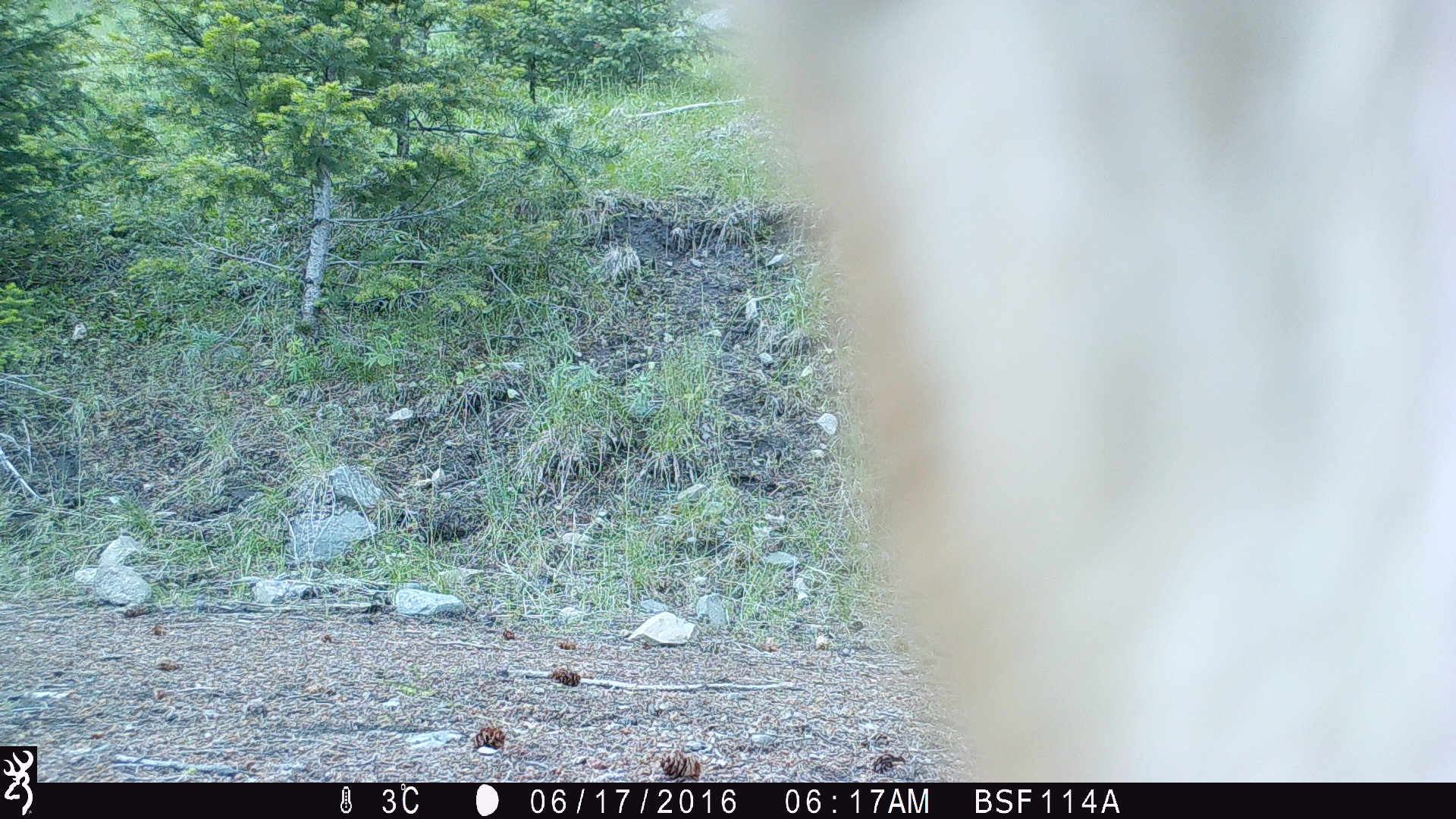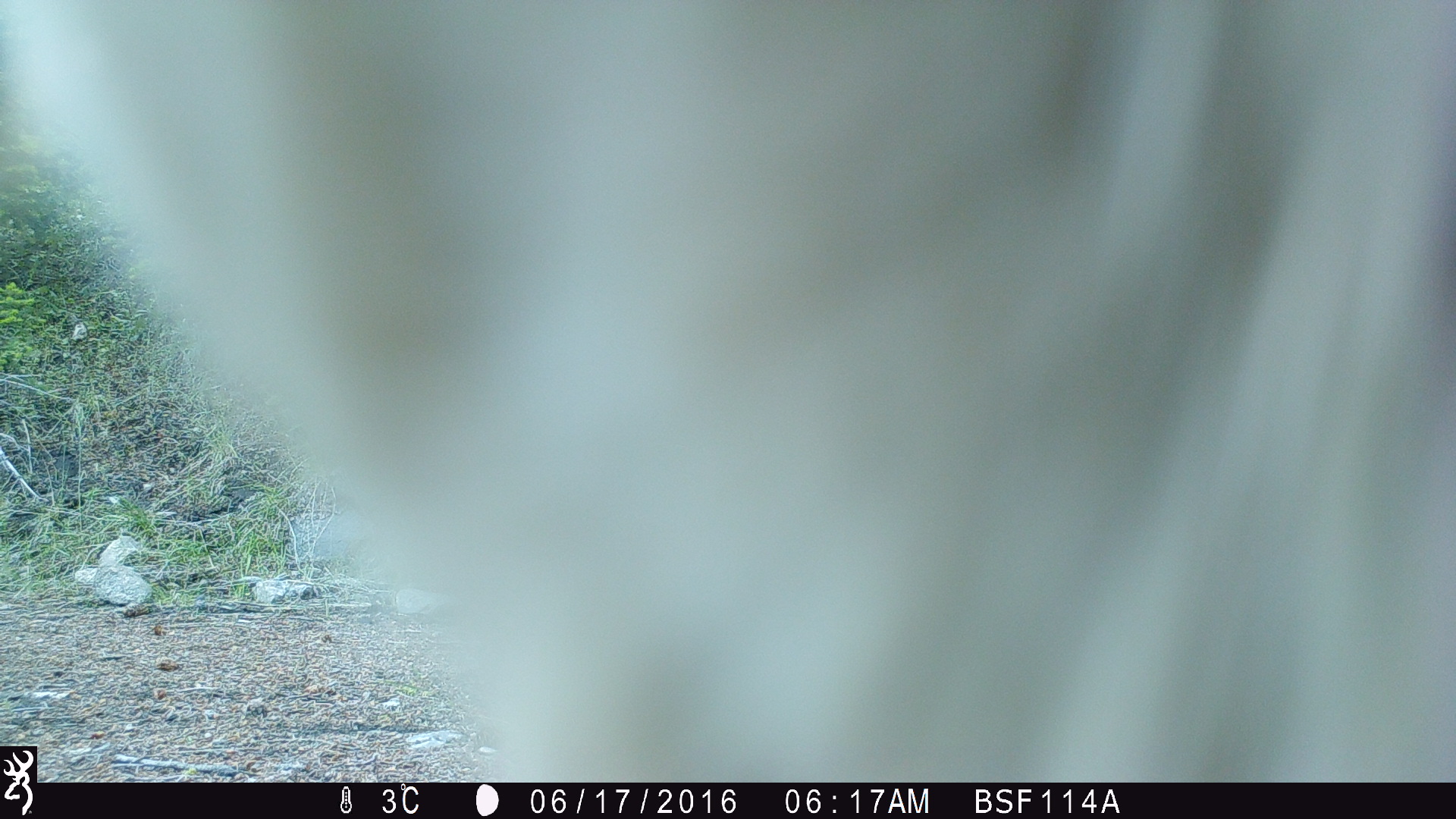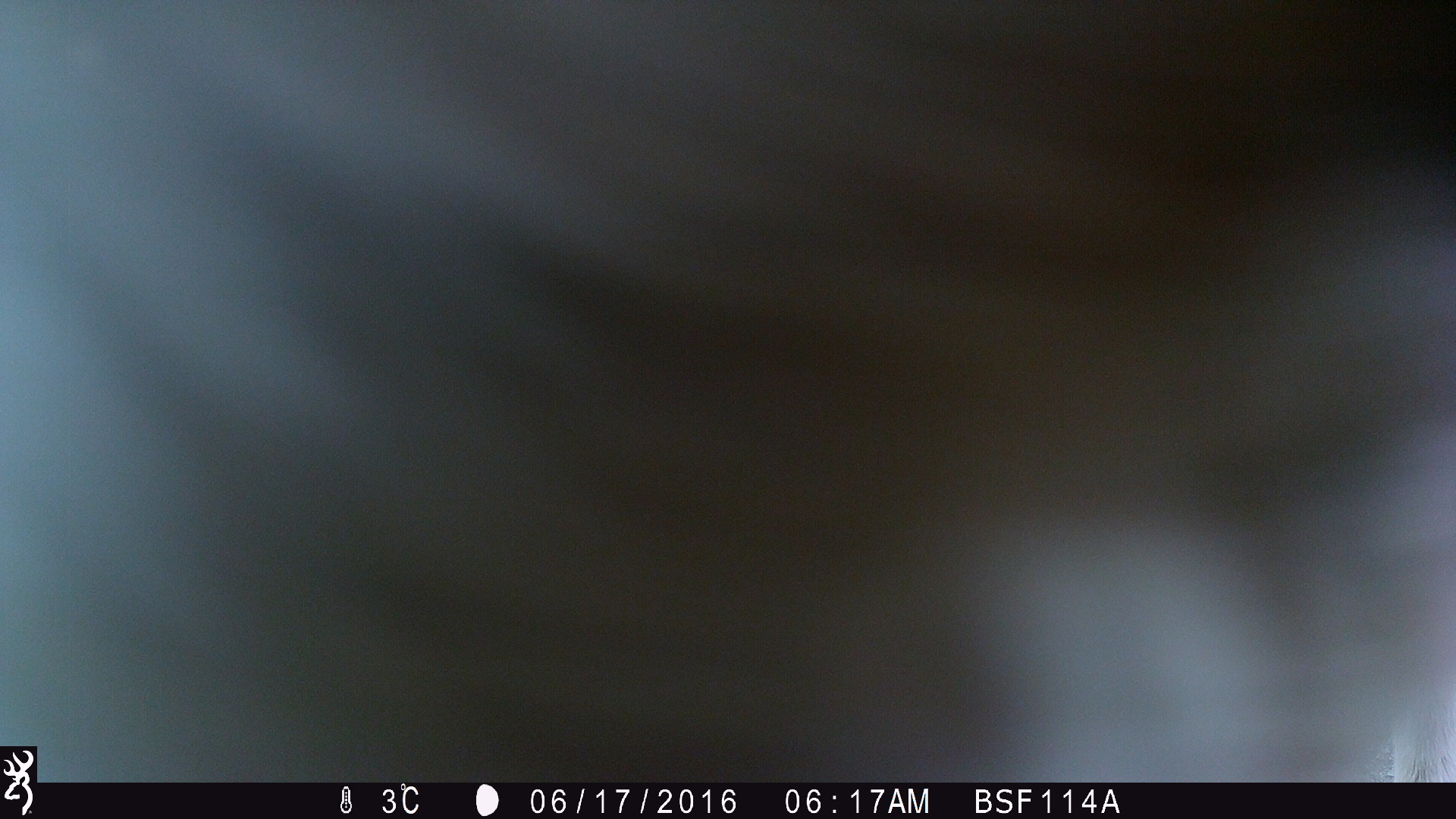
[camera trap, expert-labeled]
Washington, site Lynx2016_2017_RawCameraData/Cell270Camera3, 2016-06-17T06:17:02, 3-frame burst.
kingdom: Animalia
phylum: Chordata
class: Mammalia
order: Artiodactyla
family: Bovidae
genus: Bos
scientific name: Bos taurus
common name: domestic cattle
Domestic cattle (Bos taurus). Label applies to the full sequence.